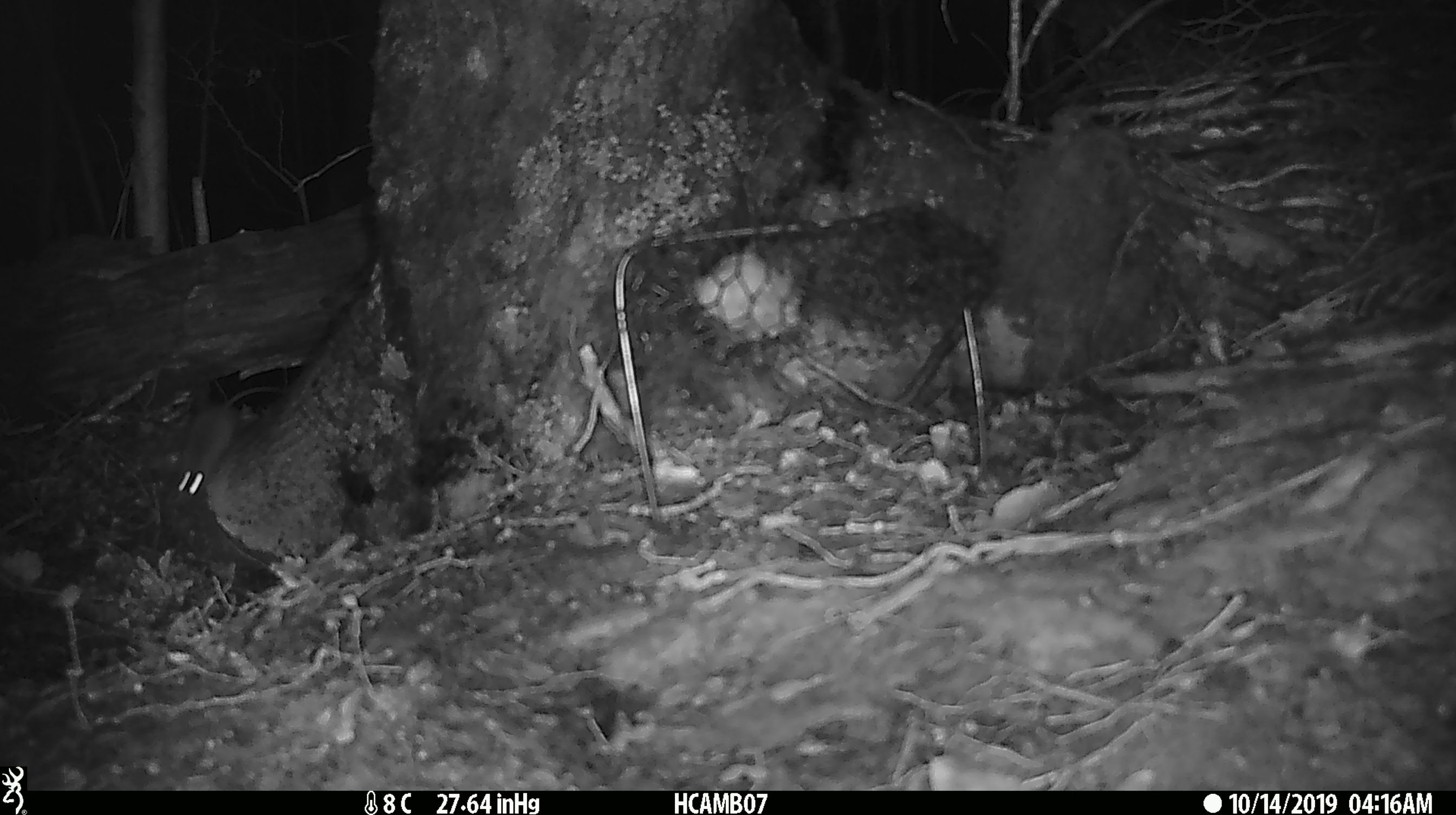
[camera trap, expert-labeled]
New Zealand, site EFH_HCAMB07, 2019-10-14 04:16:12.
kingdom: Animalia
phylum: Chordata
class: Mammalia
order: Rodentia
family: Muridae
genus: Mus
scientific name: Mus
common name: mouse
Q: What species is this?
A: Mouse (Mus).